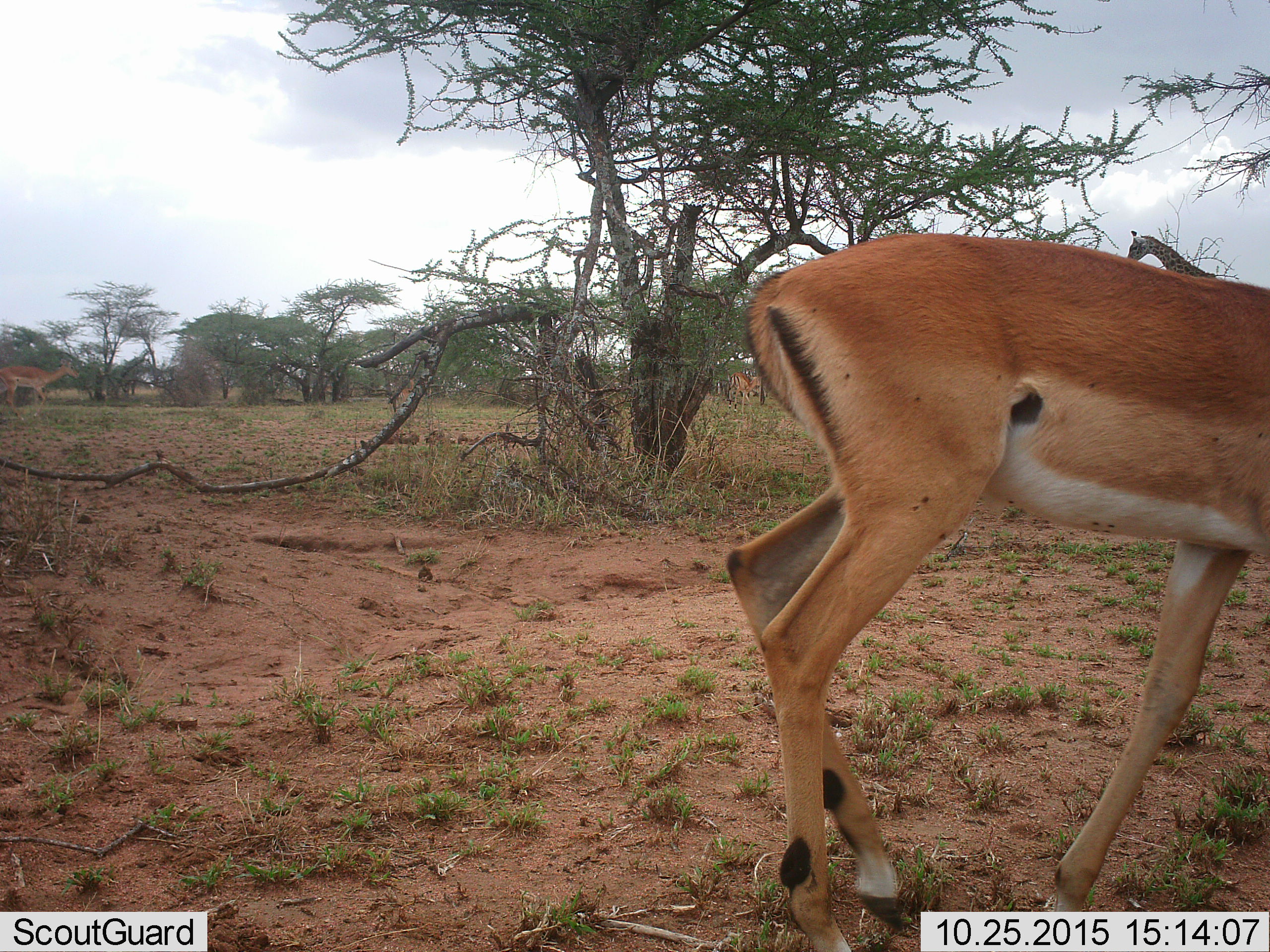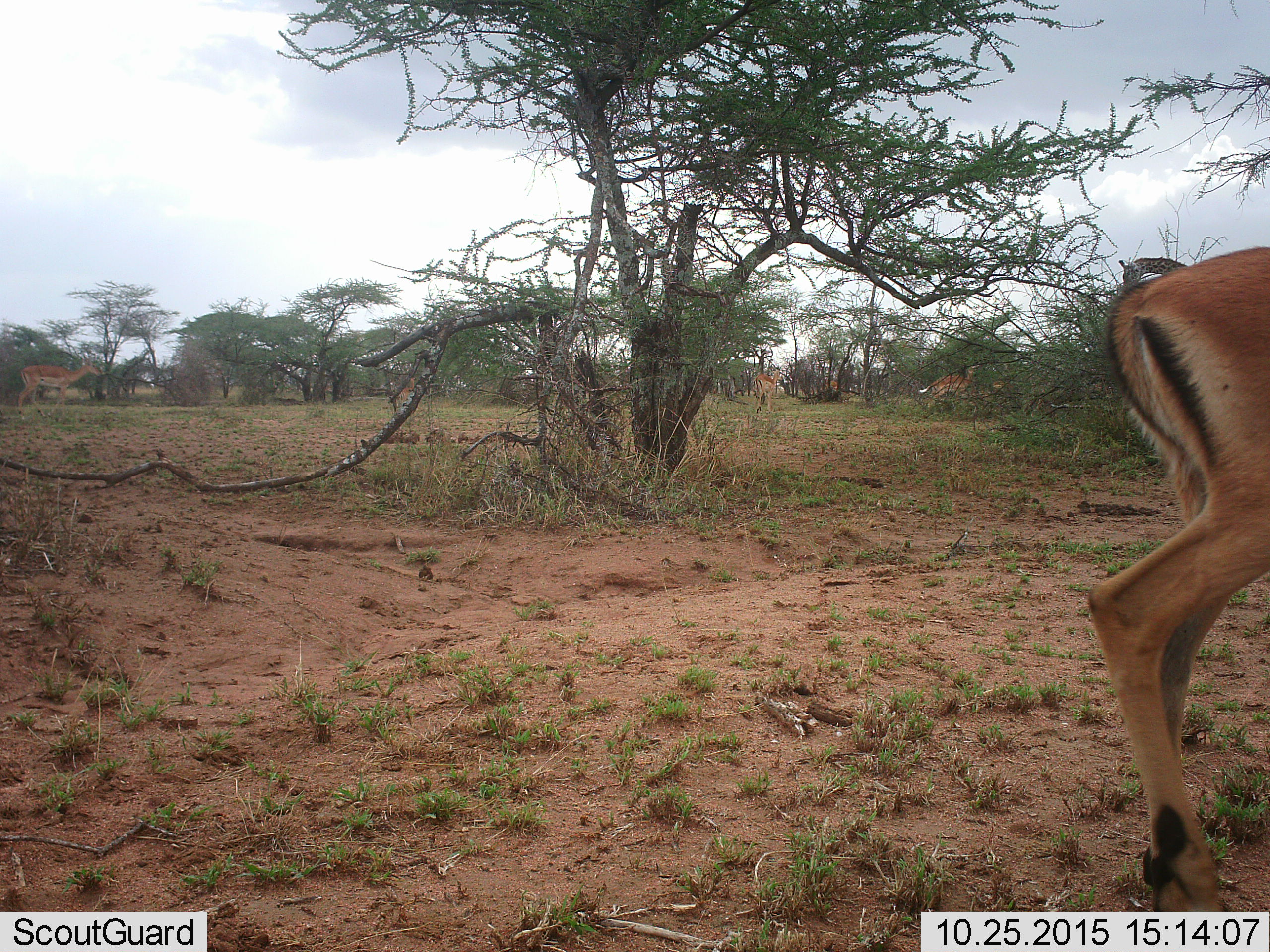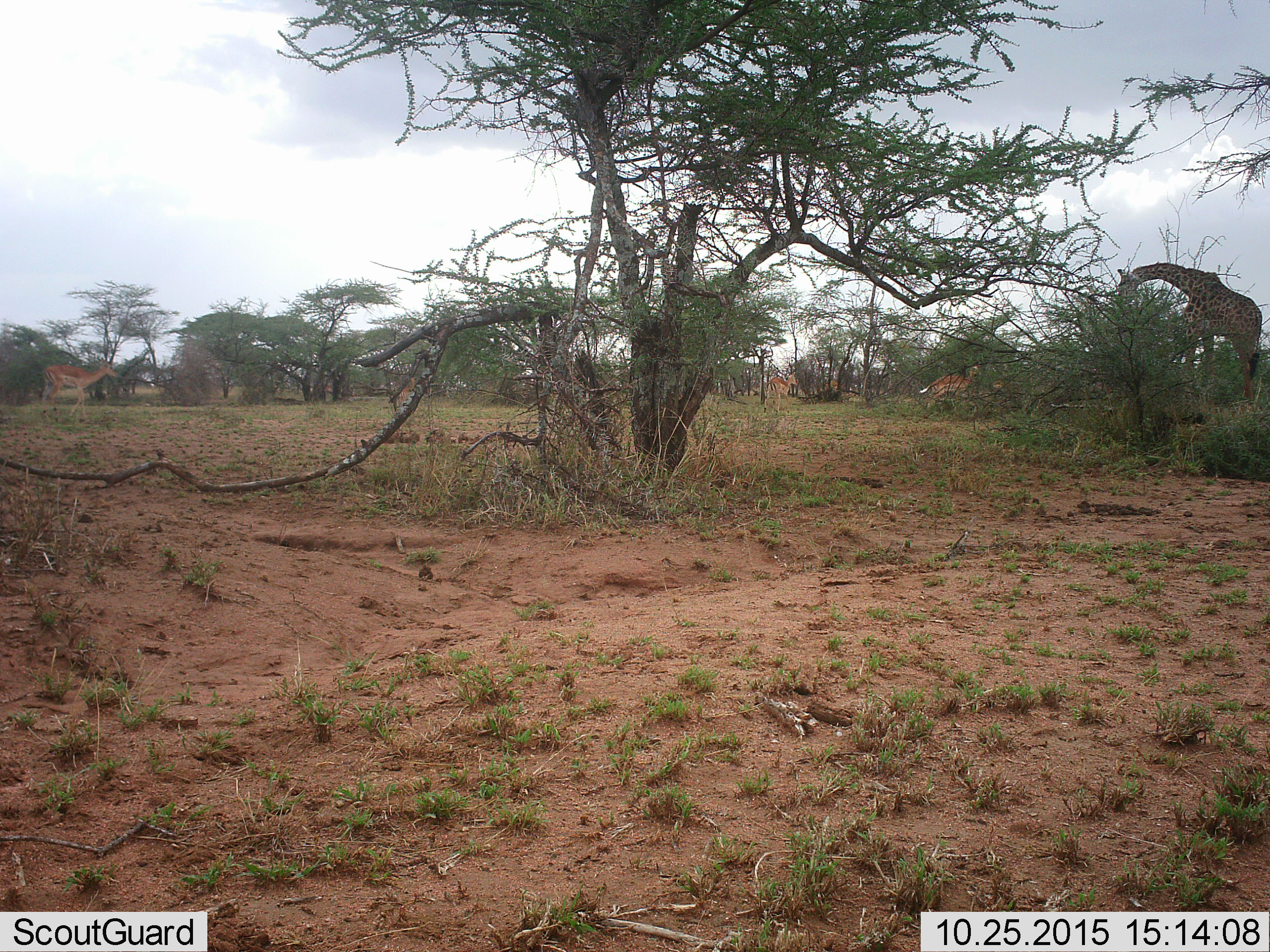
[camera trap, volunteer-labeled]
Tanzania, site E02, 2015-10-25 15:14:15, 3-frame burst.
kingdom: Animalia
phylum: Chordata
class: Mammalia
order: Artiodactyla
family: Giraffidae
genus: Giraffa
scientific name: Giraffa camelopardalis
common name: giraffe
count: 1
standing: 31%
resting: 0%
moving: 0%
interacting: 0%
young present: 0%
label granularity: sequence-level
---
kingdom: Animalia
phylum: Chordata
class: Mammalia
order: Artiodactyla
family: Bovidae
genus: Aepyceros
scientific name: Aepyceros melampus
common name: impala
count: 4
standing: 36%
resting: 9%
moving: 100%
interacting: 0%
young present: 0%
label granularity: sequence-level